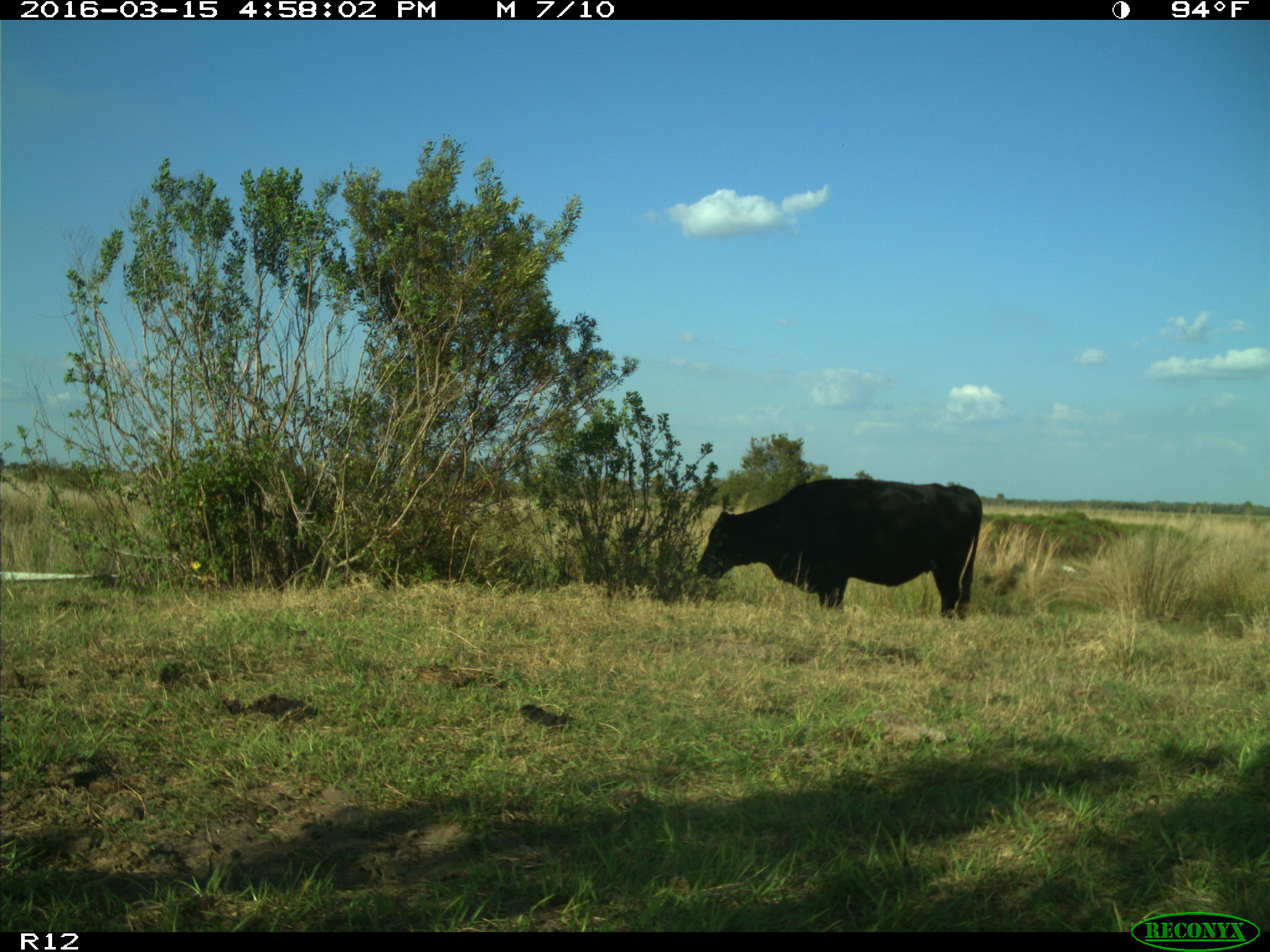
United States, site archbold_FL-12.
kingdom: Animalia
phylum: Chordata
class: Mammalia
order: Artiodactyla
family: Bovidae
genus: Bos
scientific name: Bos taurus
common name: domestic cow